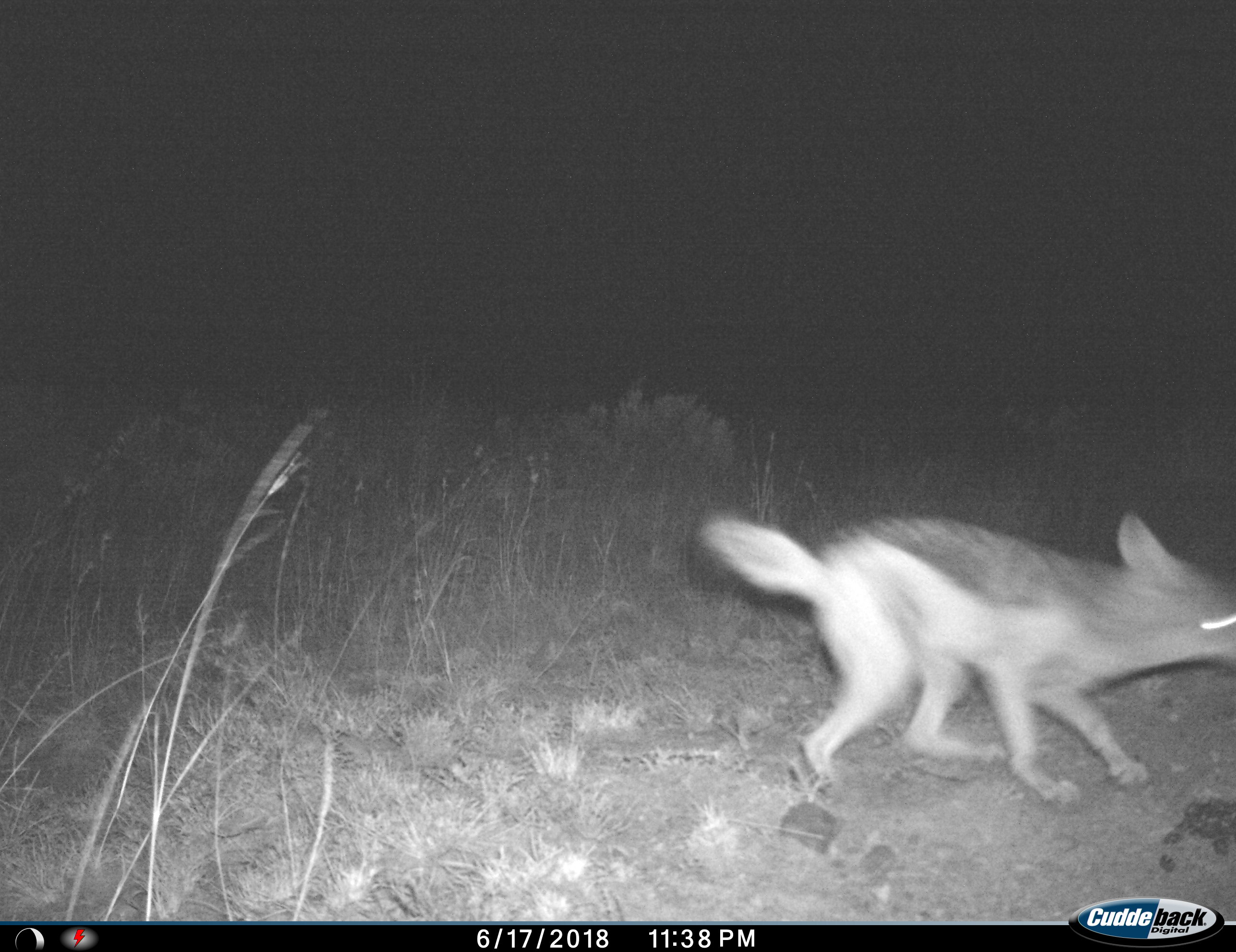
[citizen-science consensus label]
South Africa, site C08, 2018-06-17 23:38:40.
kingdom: Animalia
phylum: Chordata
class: Mammalia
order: Carnivora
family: Canidae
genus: Lupulella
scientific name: Lupulella mesomelas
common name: black-backed jackal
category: jackalblackbacked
Jackalblackbacked (black-backed jackal) (Lupulella mesomelas), count 1. Behavior (volunteer vote fractions): standing 0%, resting 0%, moving 100%, interacting 0%. Young present (vote fraction): 0%. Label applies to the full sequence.